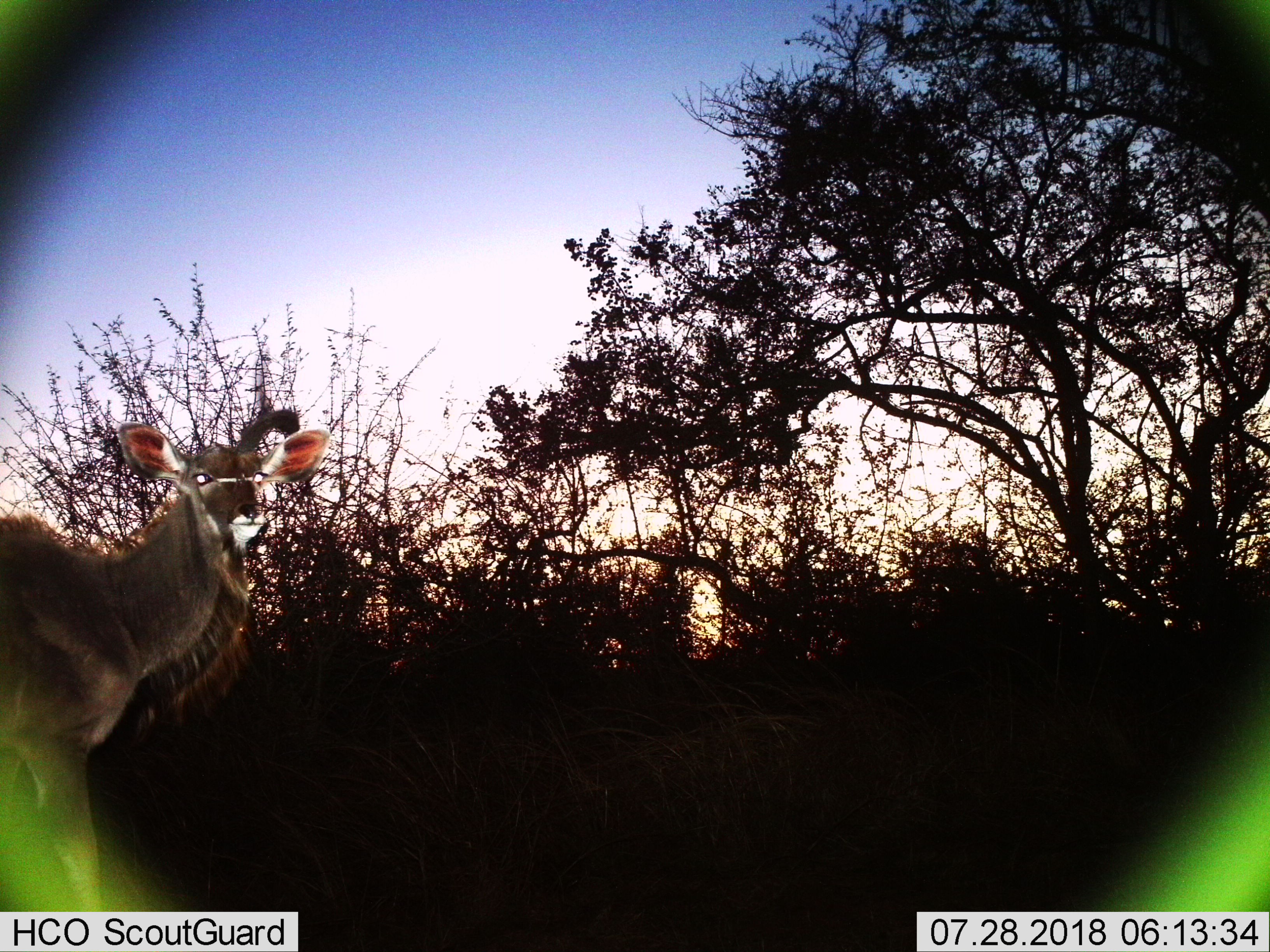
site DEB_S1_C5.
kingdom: Animalia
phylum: Chordata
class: Mammalia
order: Artiodactyla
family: Bovidae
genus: Tragelaphus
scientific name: Tragelaphus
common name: kudu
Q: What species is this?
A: Kudu (Tragelaphus).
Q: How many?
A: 1.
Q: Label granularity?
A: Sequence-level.